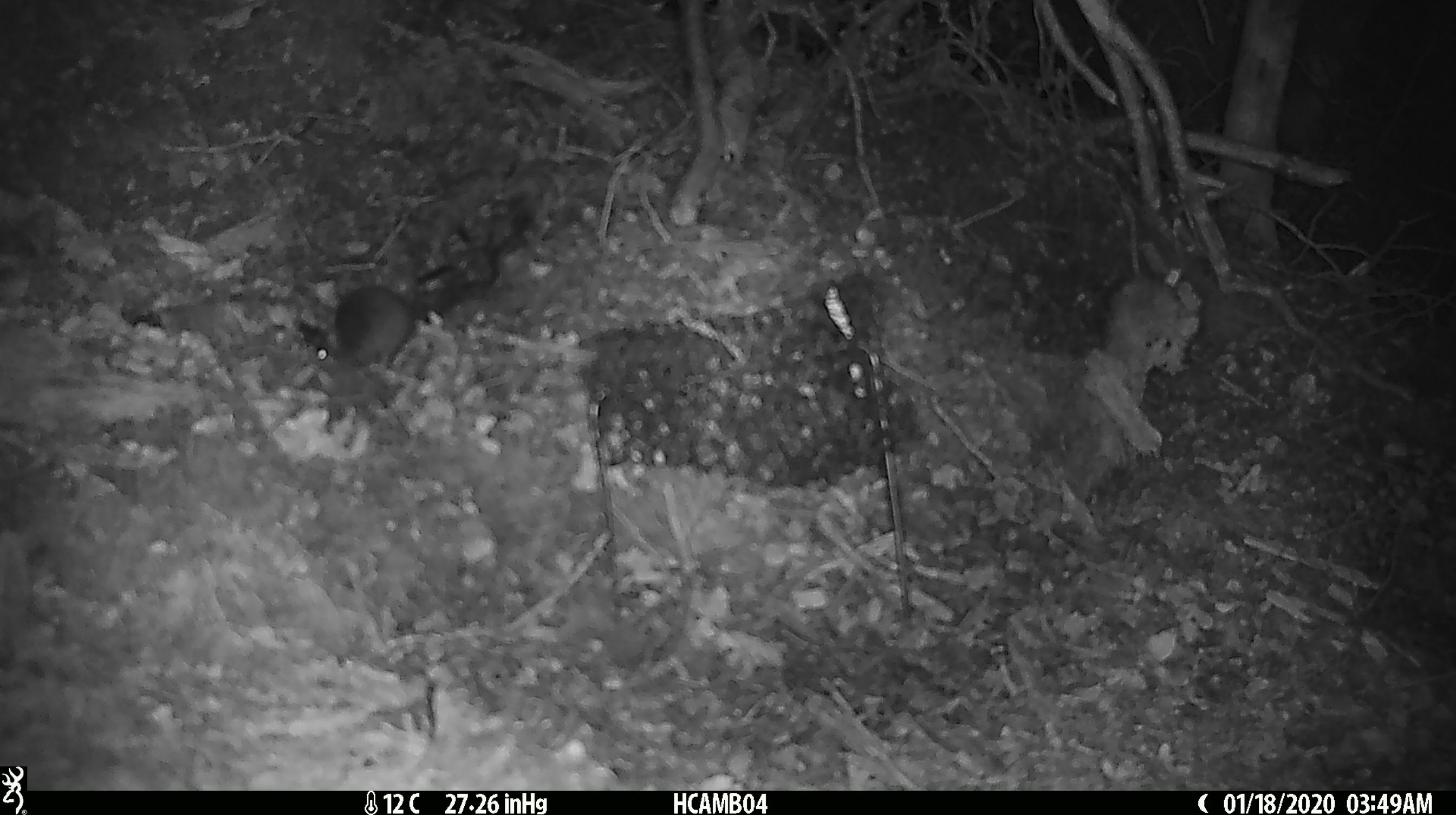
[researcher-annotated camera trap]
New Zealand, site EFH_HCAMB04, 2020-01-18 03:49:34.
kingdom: Animalia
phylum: Chordata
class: Mammalia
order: Rodentia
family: Muridae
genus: Mus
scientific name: Mus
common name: mouse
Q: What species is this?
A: Mouse (Mus).